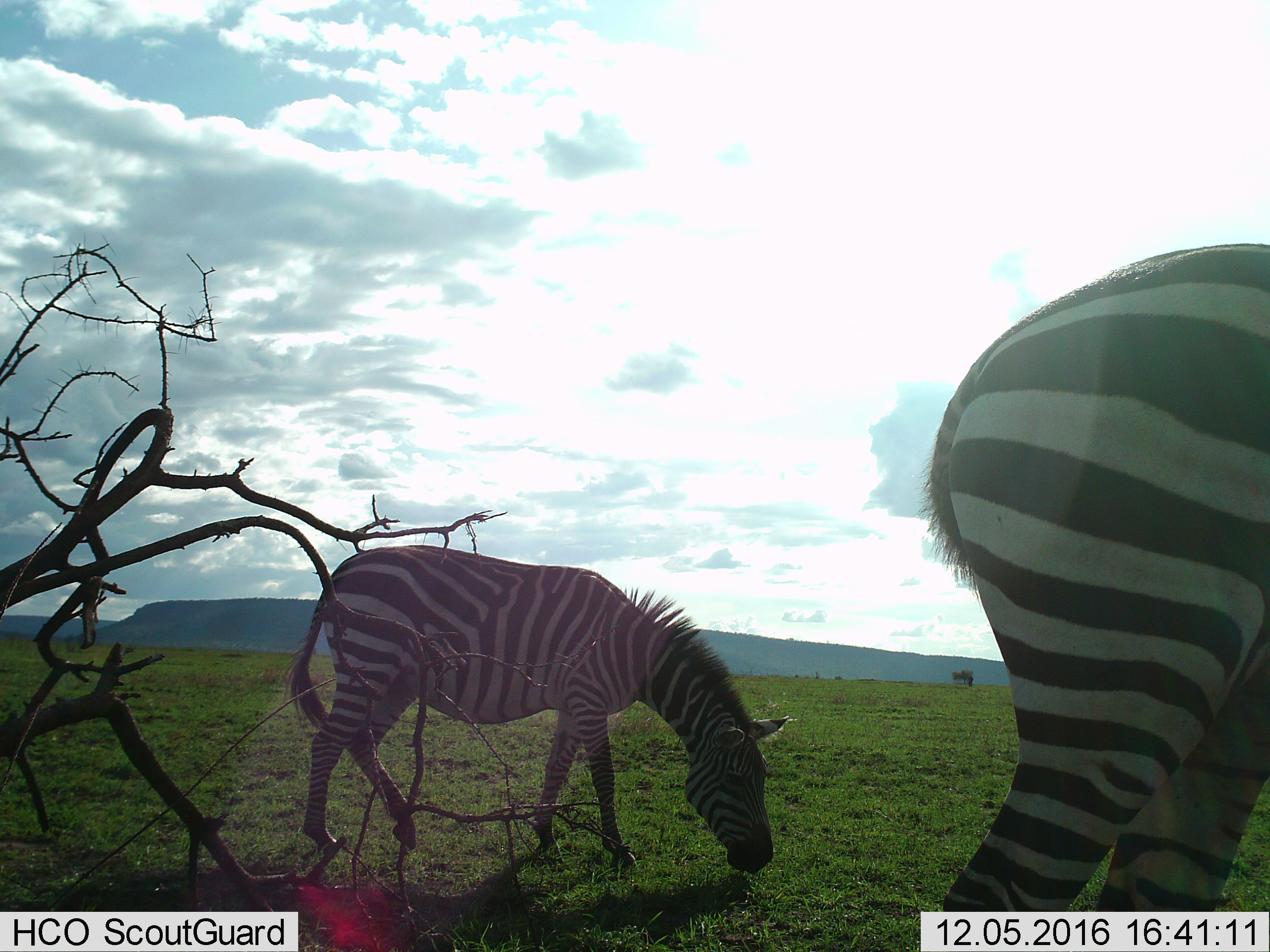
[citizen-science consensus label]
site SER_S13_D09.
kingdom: Animalia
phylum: Chordata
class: Mammalia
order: Perissodactyla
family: Equidae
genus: Equus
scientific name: Equus quagga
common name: plains zebra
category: zebraplains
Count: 2.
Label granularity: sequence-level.